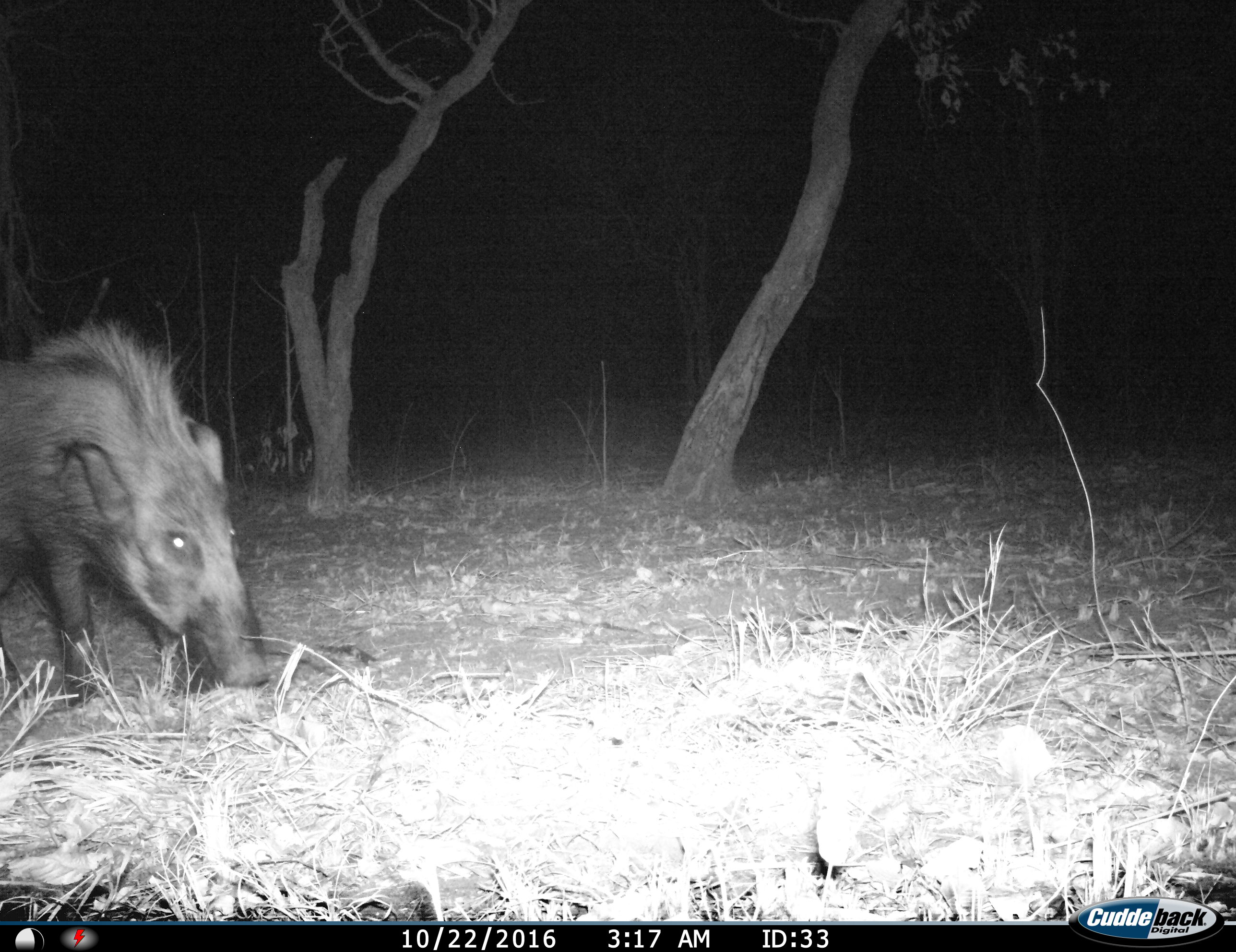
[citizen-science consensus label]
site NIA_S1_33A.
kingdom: Animalia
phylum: Chordata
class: Mammalia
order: Artiodactyla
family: Suidae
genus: Potamochoerus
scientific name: Potamochoerus larvatus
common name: bushpig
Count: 1.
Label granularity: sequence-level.